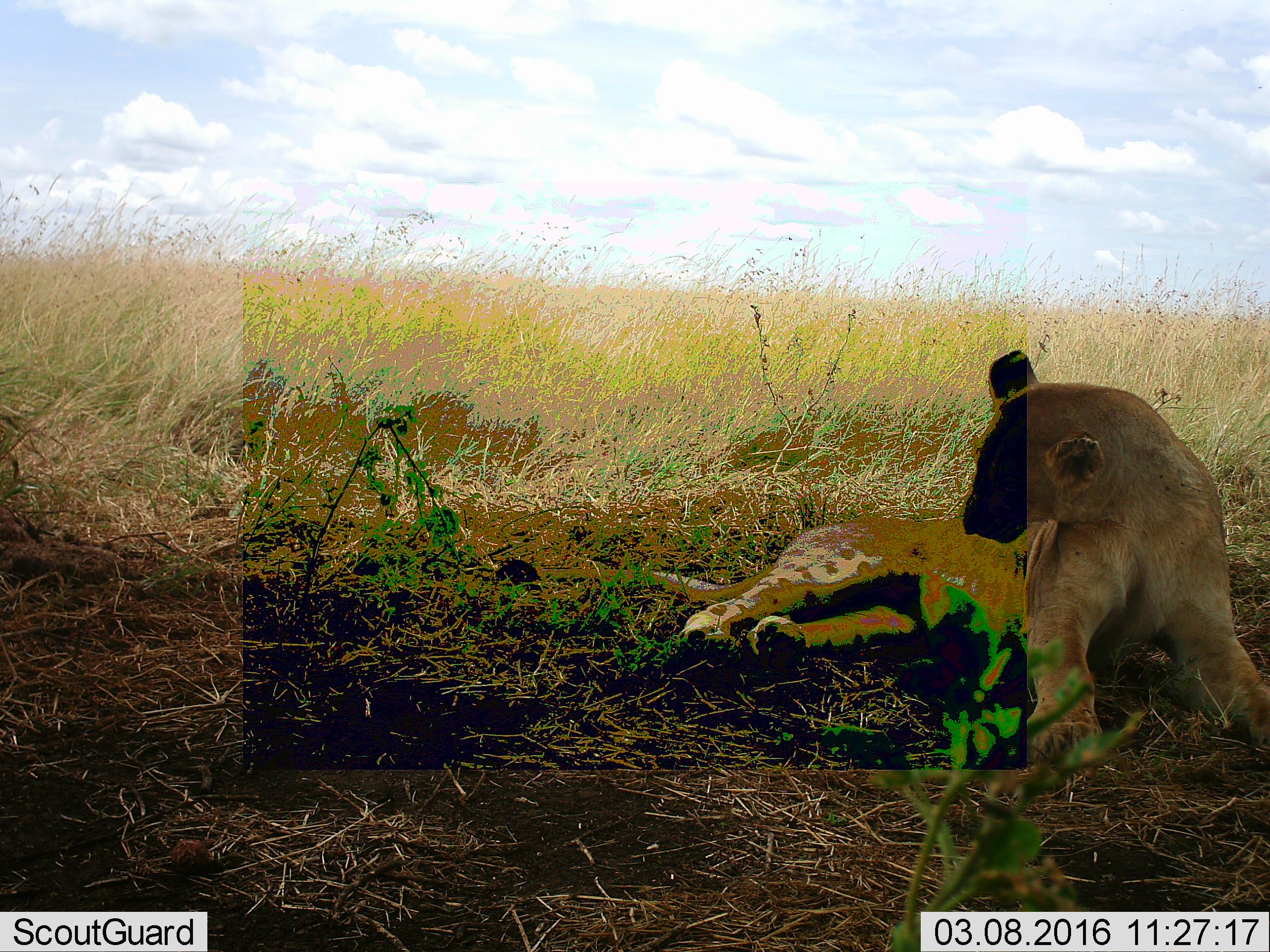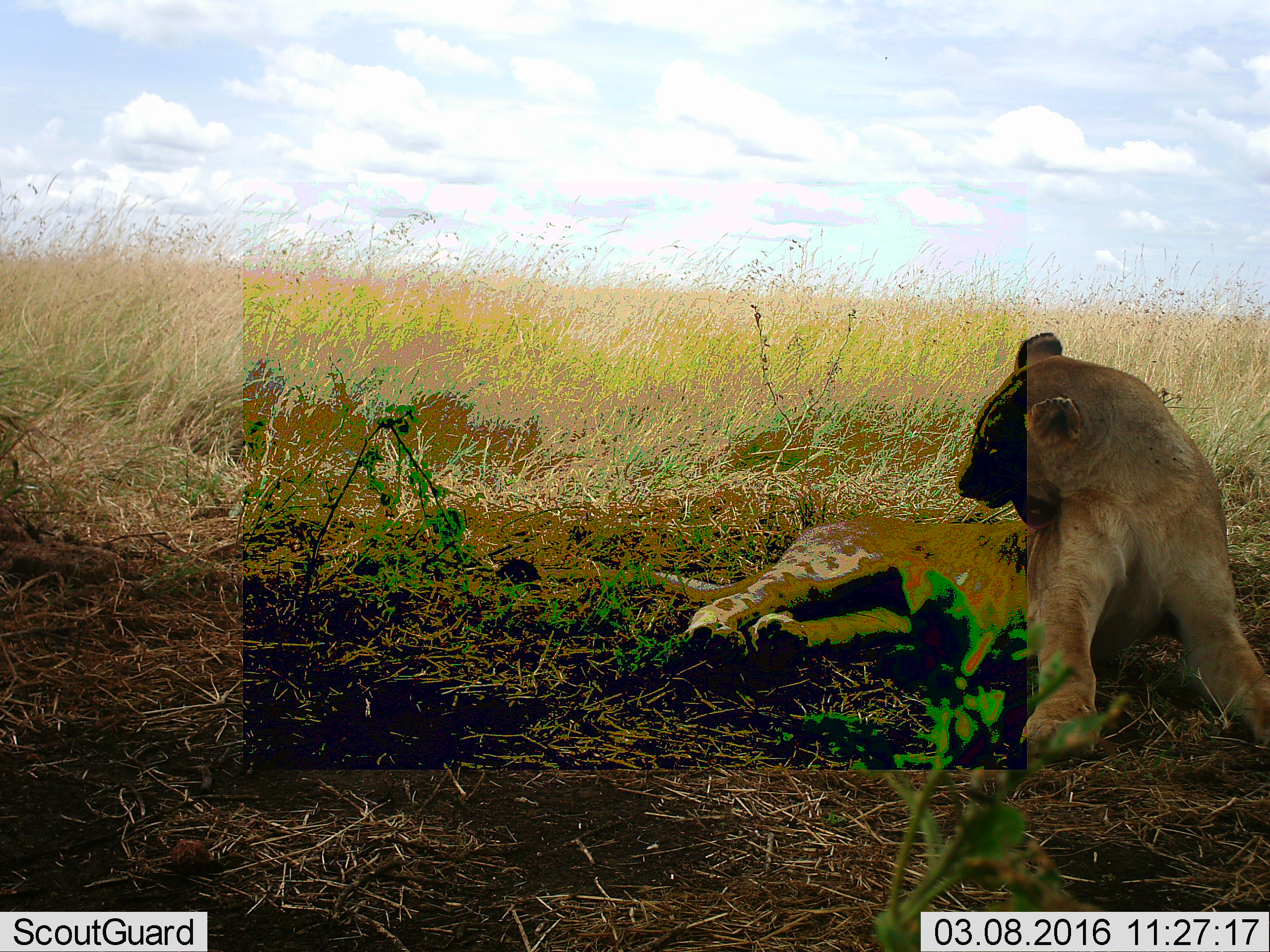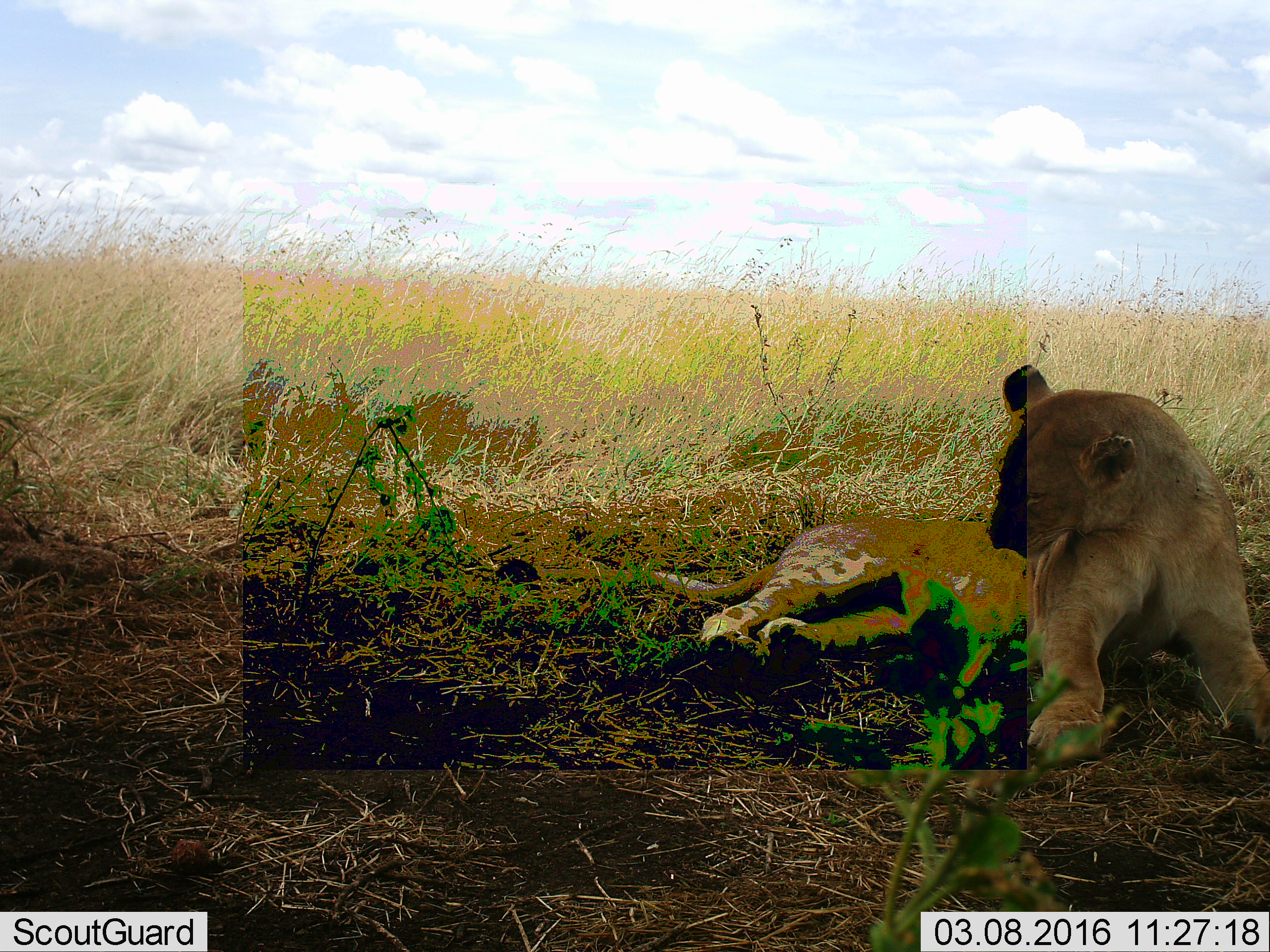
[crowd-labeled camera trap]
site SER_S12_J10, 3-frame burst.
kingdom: Animalia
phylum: Chordata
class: Mammalia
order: Carnivora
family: Felidae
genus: Panthera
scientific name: Panthera leo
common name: lion female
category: lionfemale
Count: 1.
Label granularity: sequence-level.